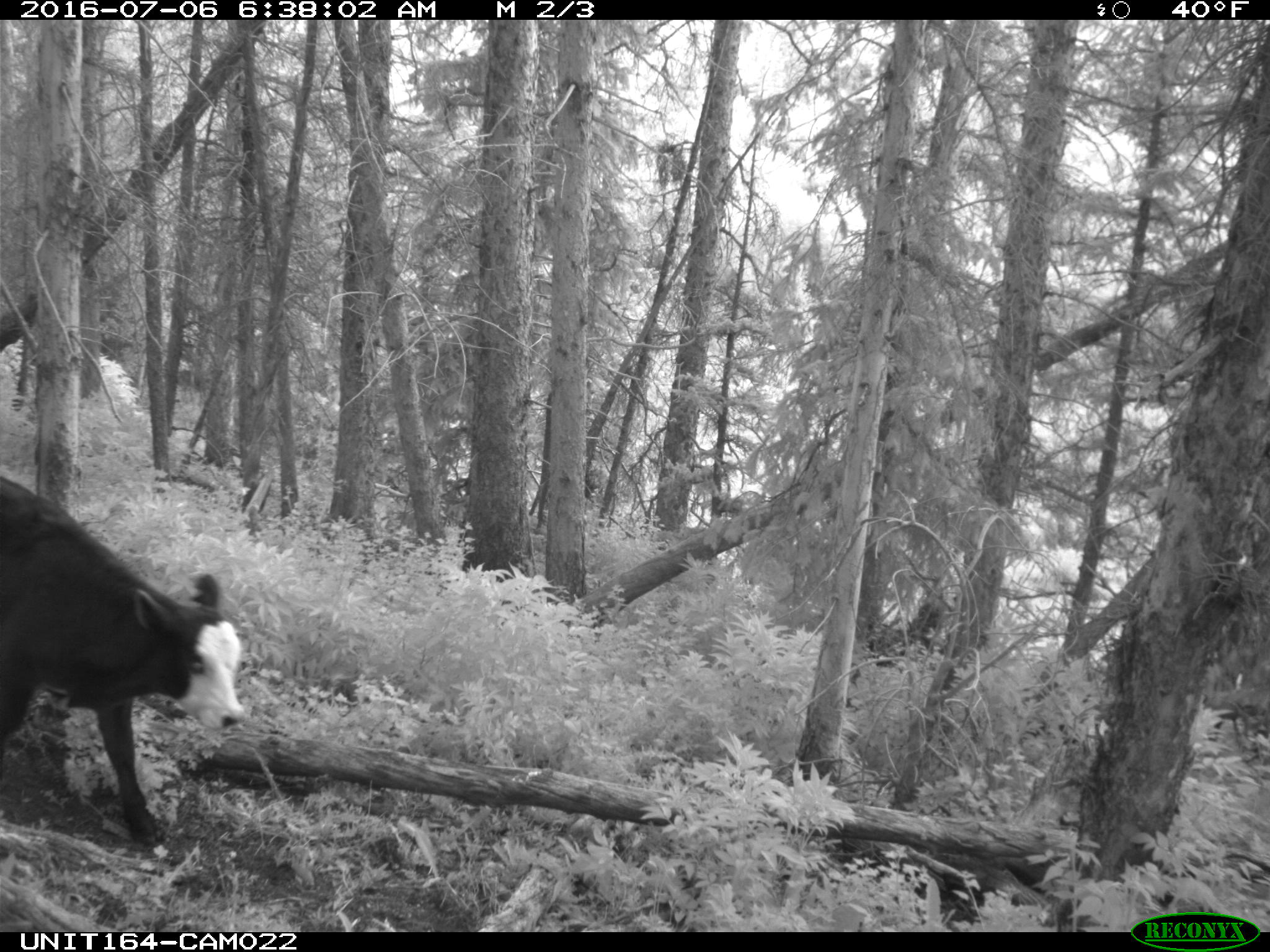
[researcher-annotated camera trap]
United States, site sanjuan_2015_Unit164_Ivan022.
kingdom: Animalia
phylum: Chordata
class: Mammalia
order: Artiodactyla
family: Bovidae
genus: Bos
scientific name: Bos taurus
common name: domestic cow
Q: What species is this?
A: Bos taurus (domestic cow).